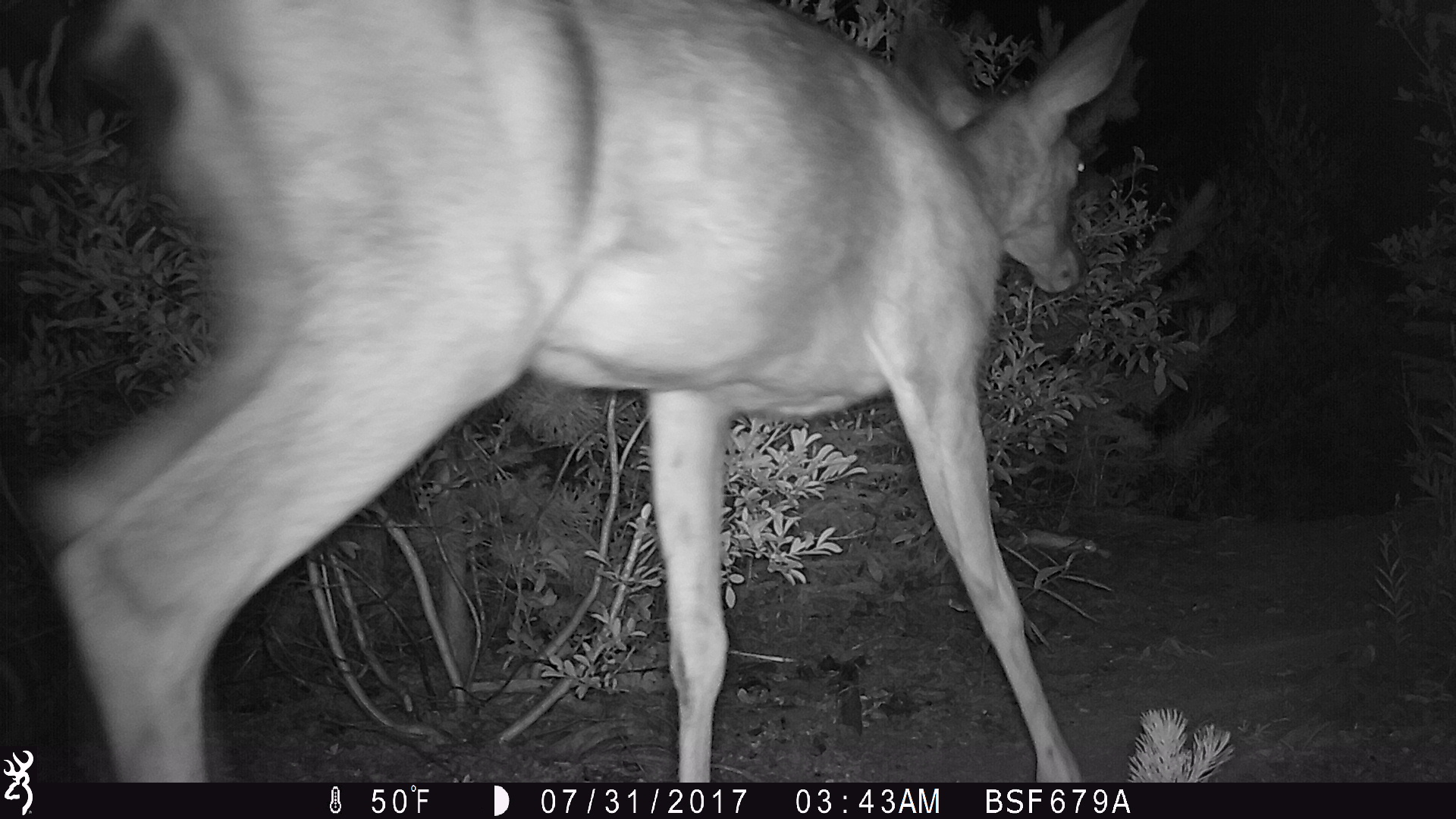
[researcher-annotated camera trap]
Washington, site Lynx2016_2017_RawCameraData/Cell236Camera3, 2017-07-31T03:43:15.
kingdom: Animalia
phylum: Chordata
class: Mammalia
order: Artiodactyla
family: Cervidae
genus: Odocoileus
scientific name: Odocoileus hemionus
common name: mule deer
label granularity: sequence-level